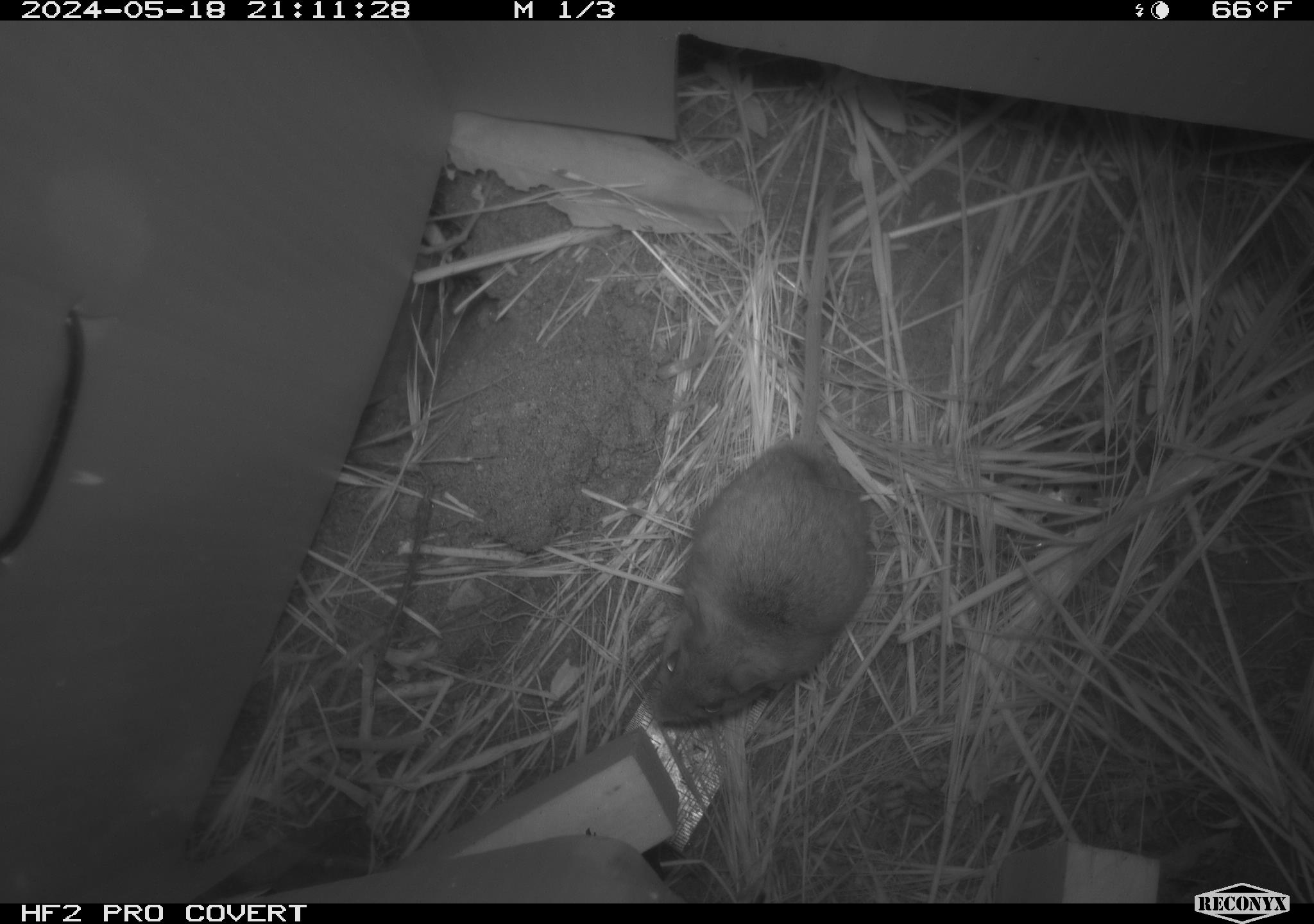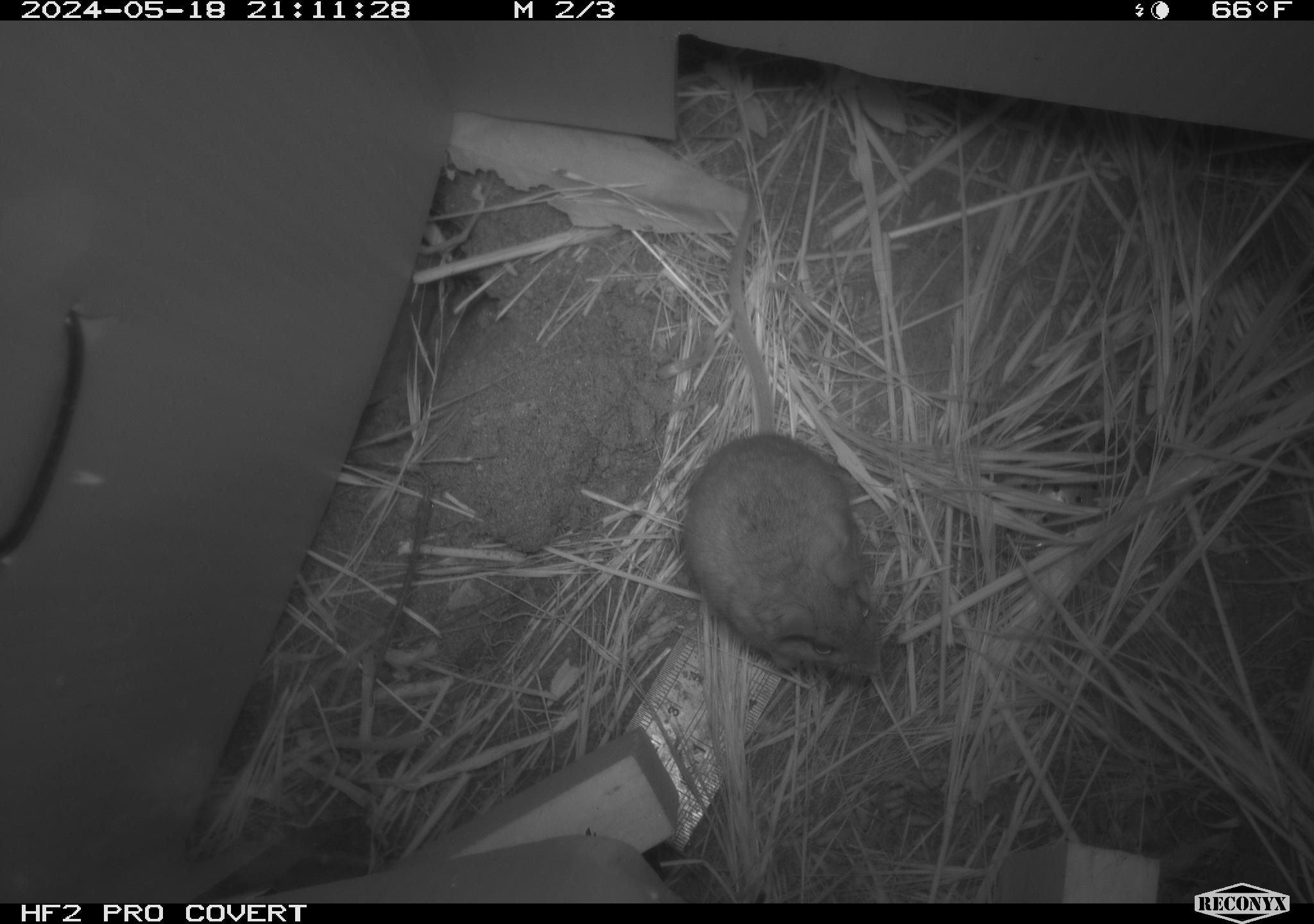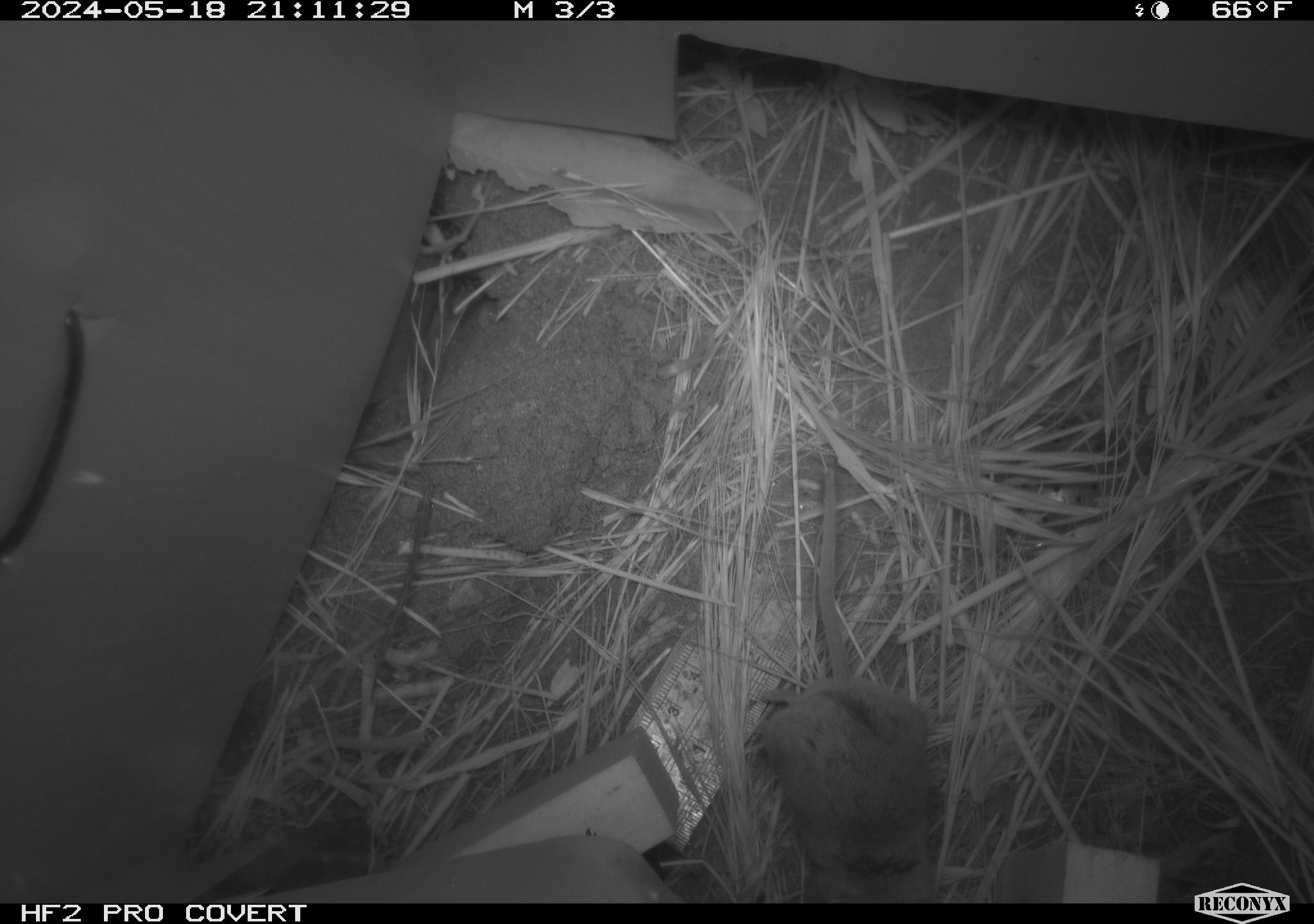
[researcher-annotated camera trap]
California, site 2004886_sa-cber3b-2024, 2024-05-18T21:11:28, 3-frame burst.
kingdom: Animalia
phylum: Chordata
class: Mammalia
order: Rodentia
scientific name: Rodentia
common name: mouse species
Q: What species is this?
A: Mouse species (Rodentia).